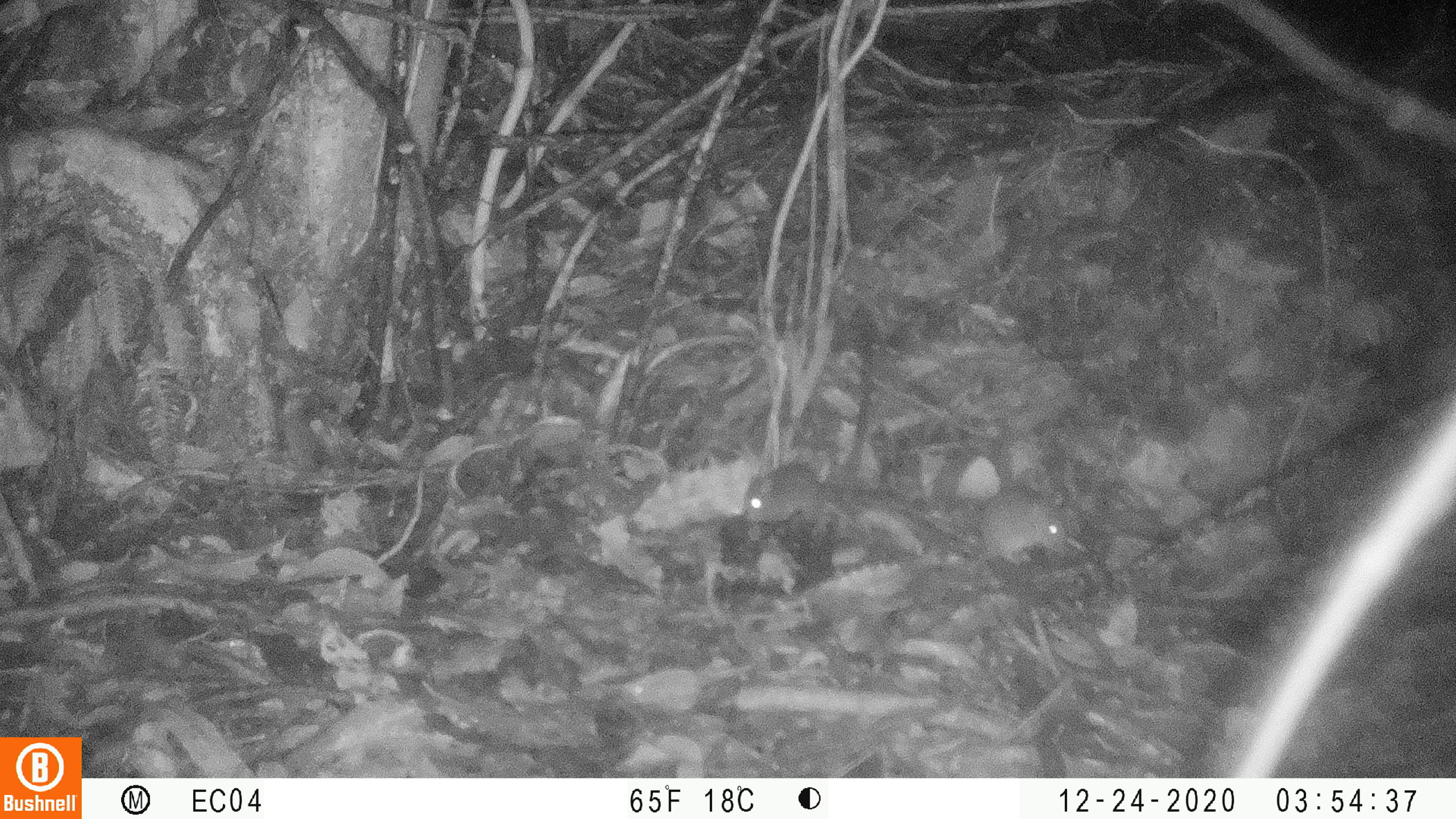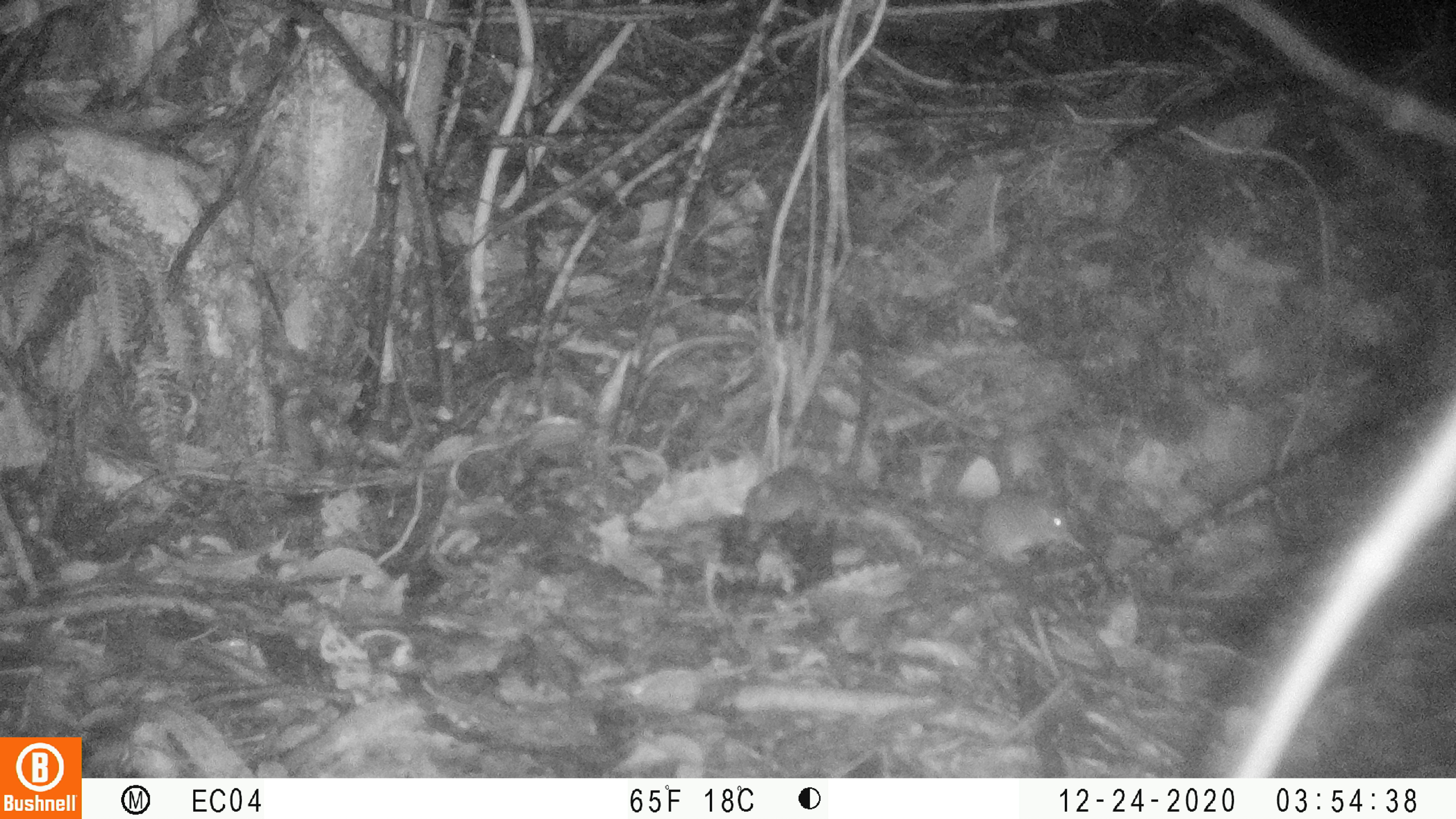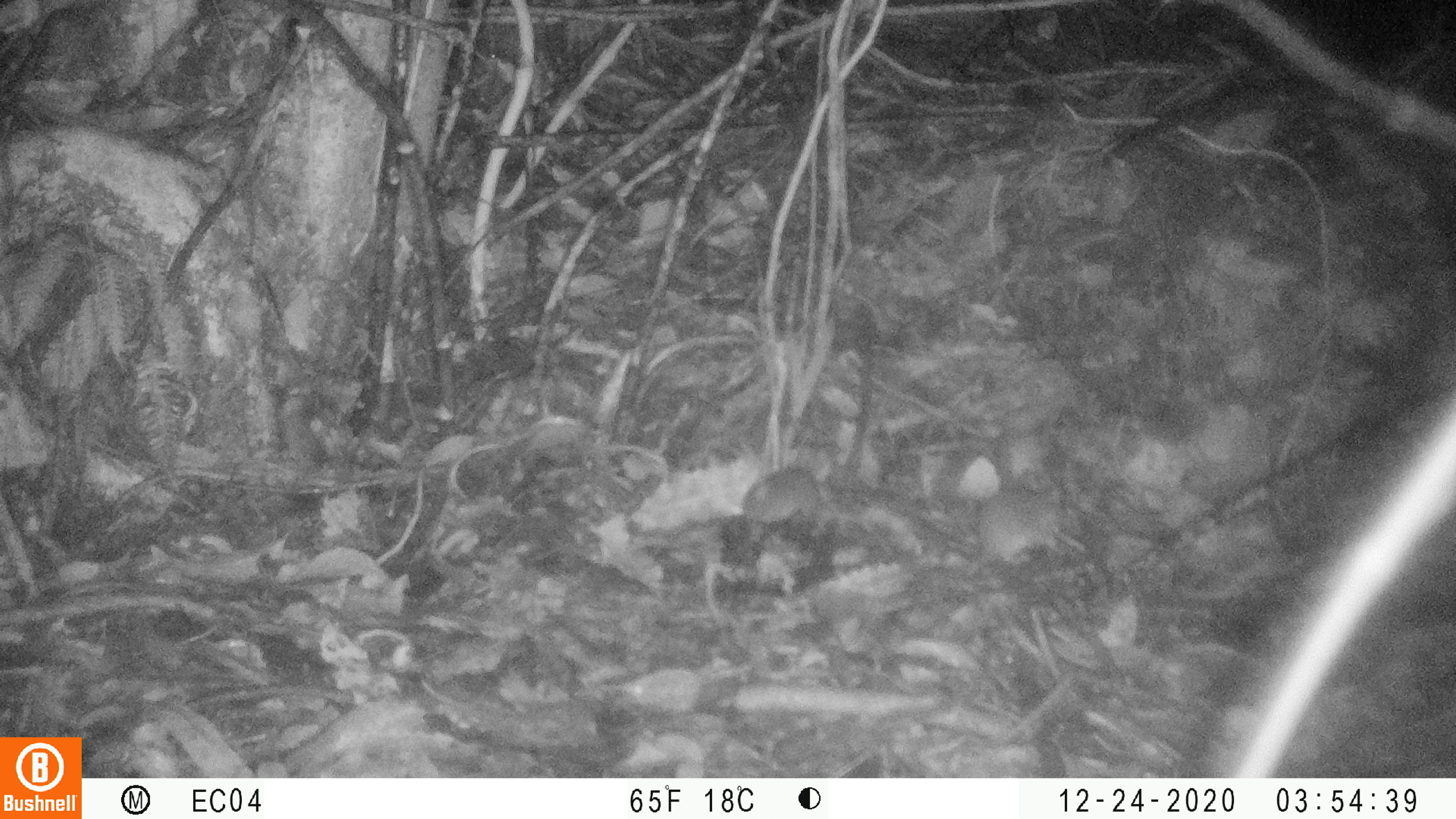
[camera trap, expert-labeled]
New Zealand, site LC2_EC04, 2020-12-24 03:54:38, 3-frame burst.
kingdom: Animalia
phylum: Chordata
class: Mammalia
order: Rodentia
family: Muridae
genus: Mus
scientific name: Mus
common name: mouse